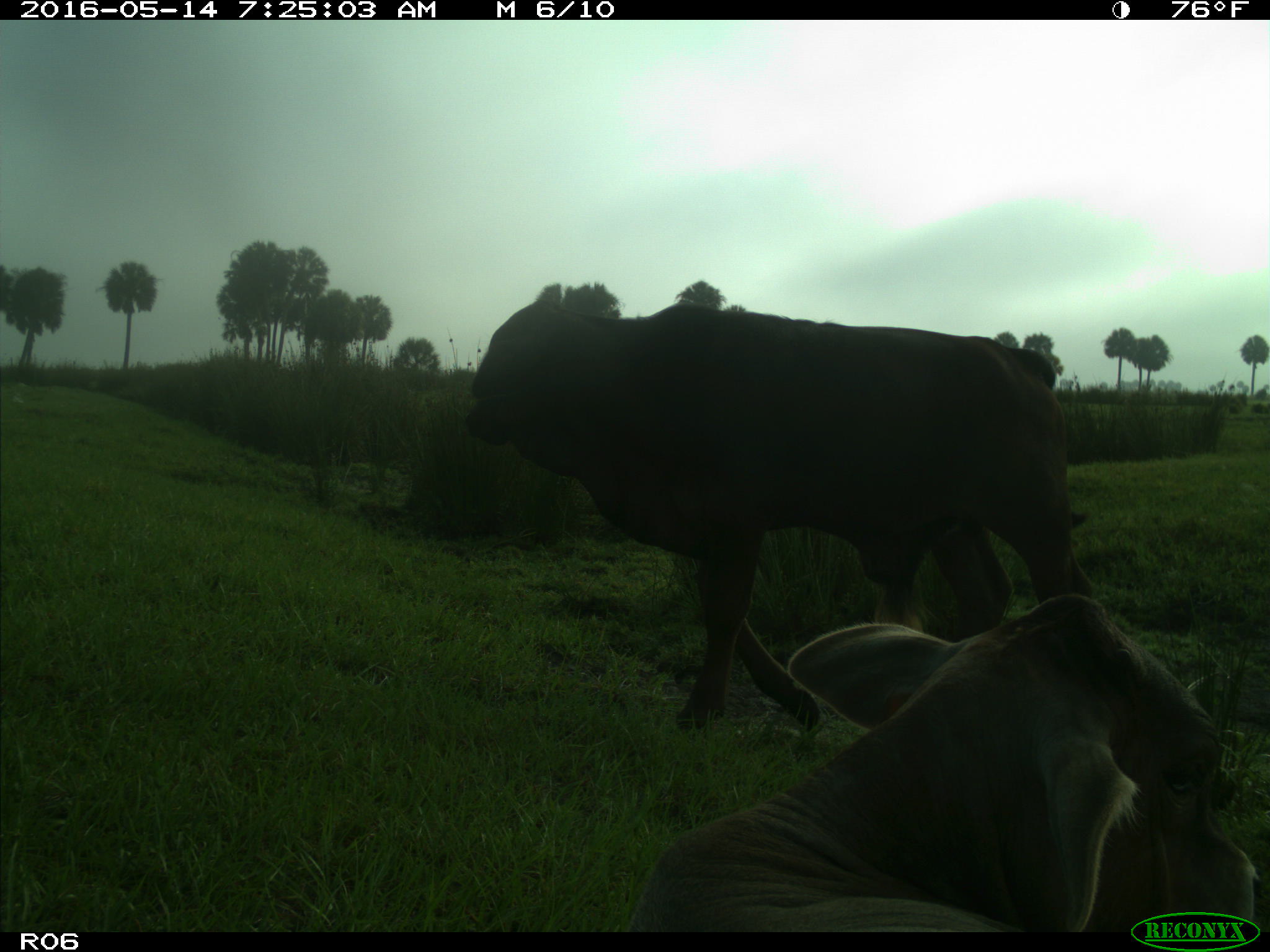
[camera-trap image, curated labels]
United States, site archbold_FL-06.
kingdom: Animalia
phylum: Chordata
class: Mammalia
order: Artiodactyla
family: Bovidae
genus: Bos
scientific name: Bos taurus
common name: domestic cow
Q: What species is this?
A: Bos taurus (domestic cow).